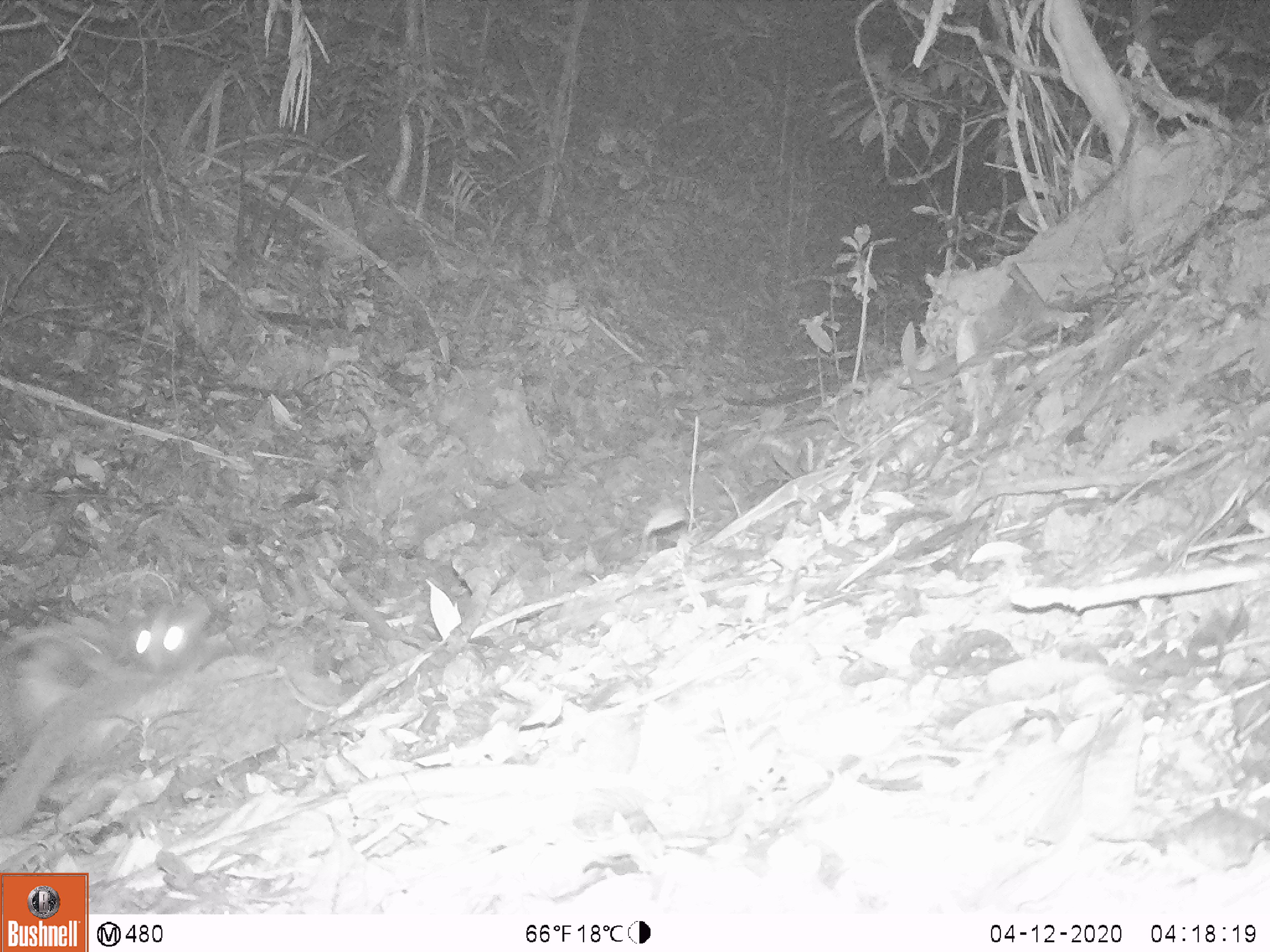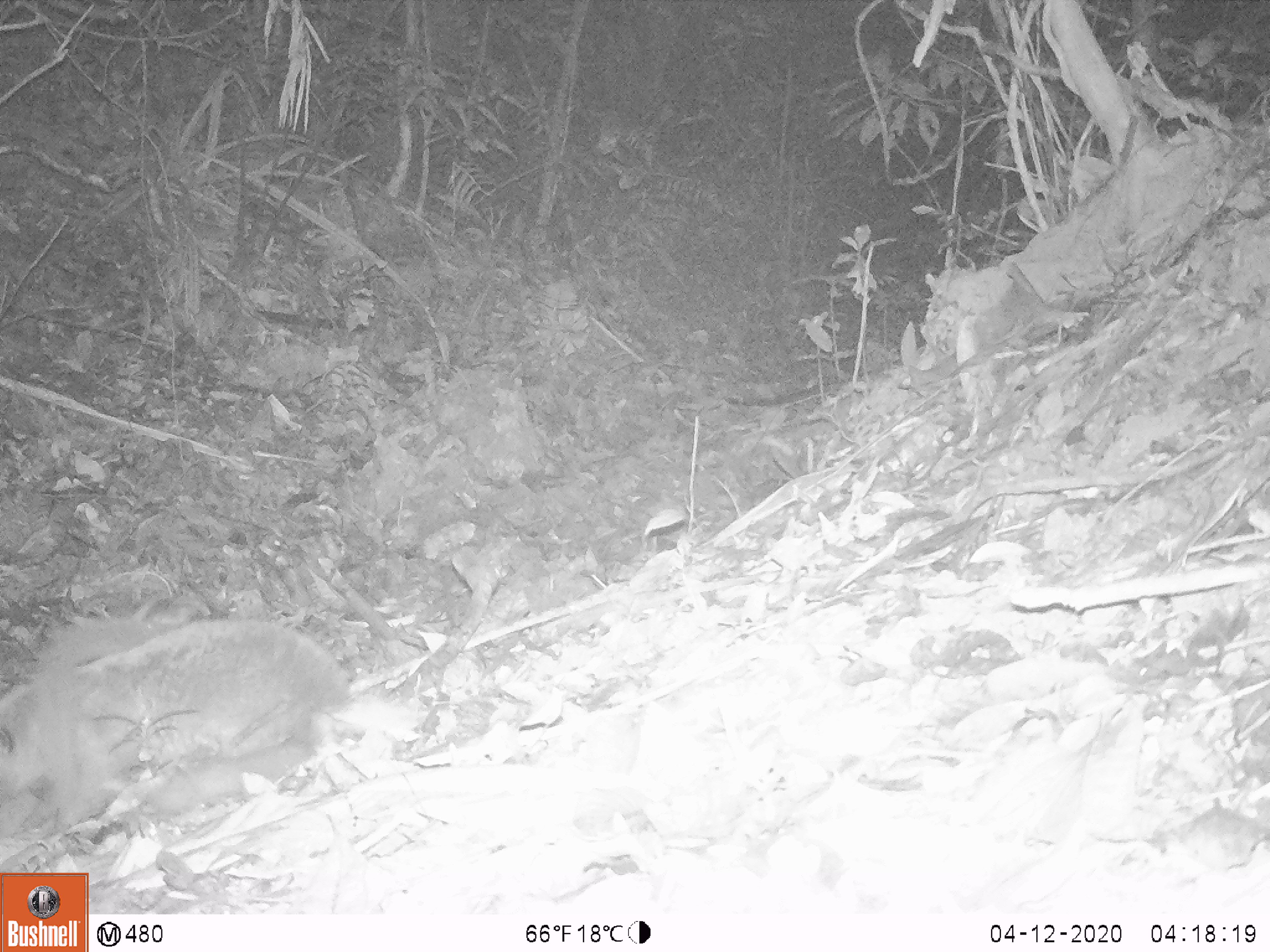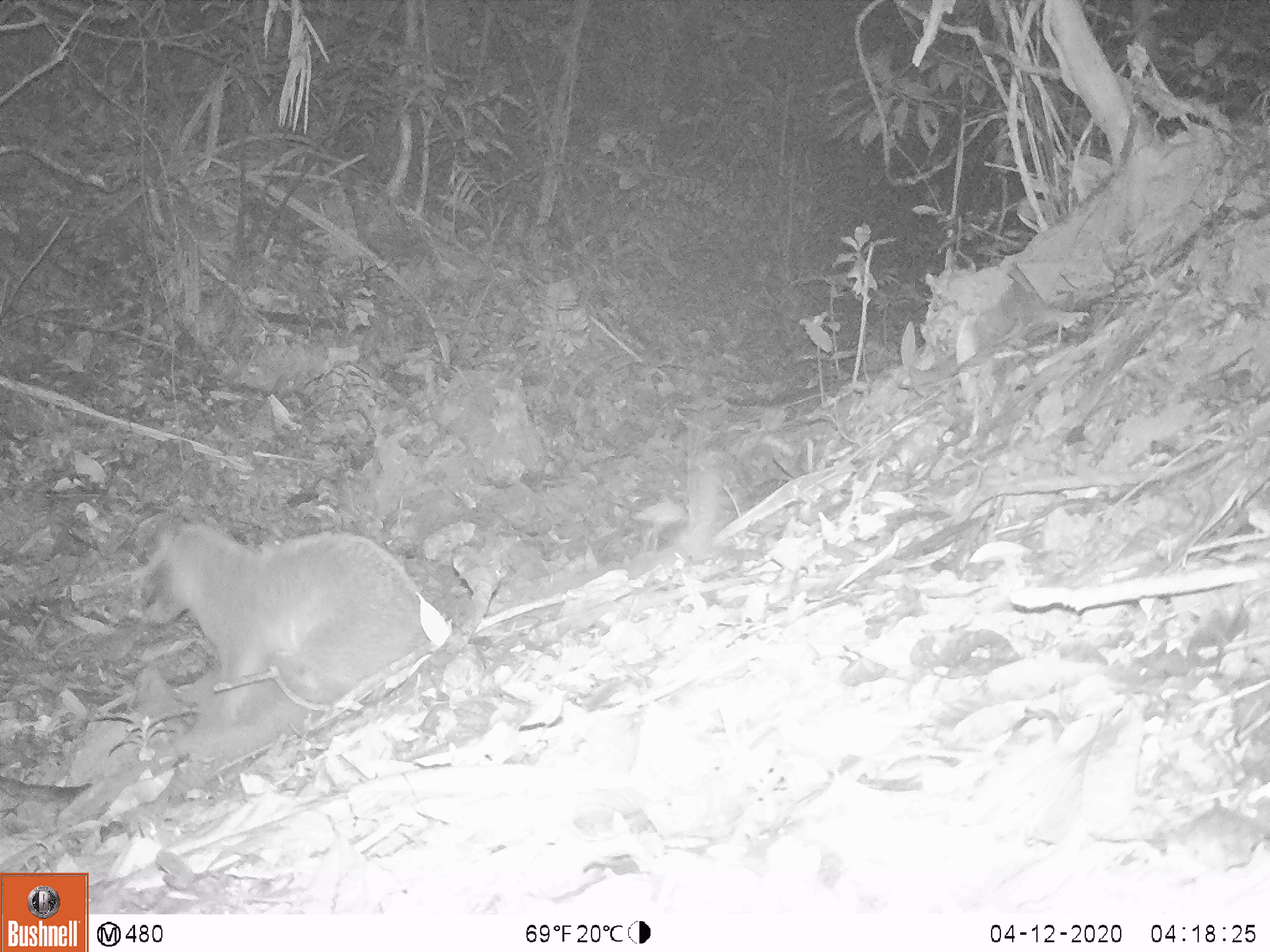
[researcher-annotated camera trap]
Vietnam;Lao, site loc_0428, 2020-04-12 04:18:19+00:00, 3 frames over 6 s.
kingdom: Animalia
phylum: Chordata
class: Mammalia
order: Carnivora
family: Viverridae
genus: Paguma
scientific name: Paguma larvata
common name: masked palm civet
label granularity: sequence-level